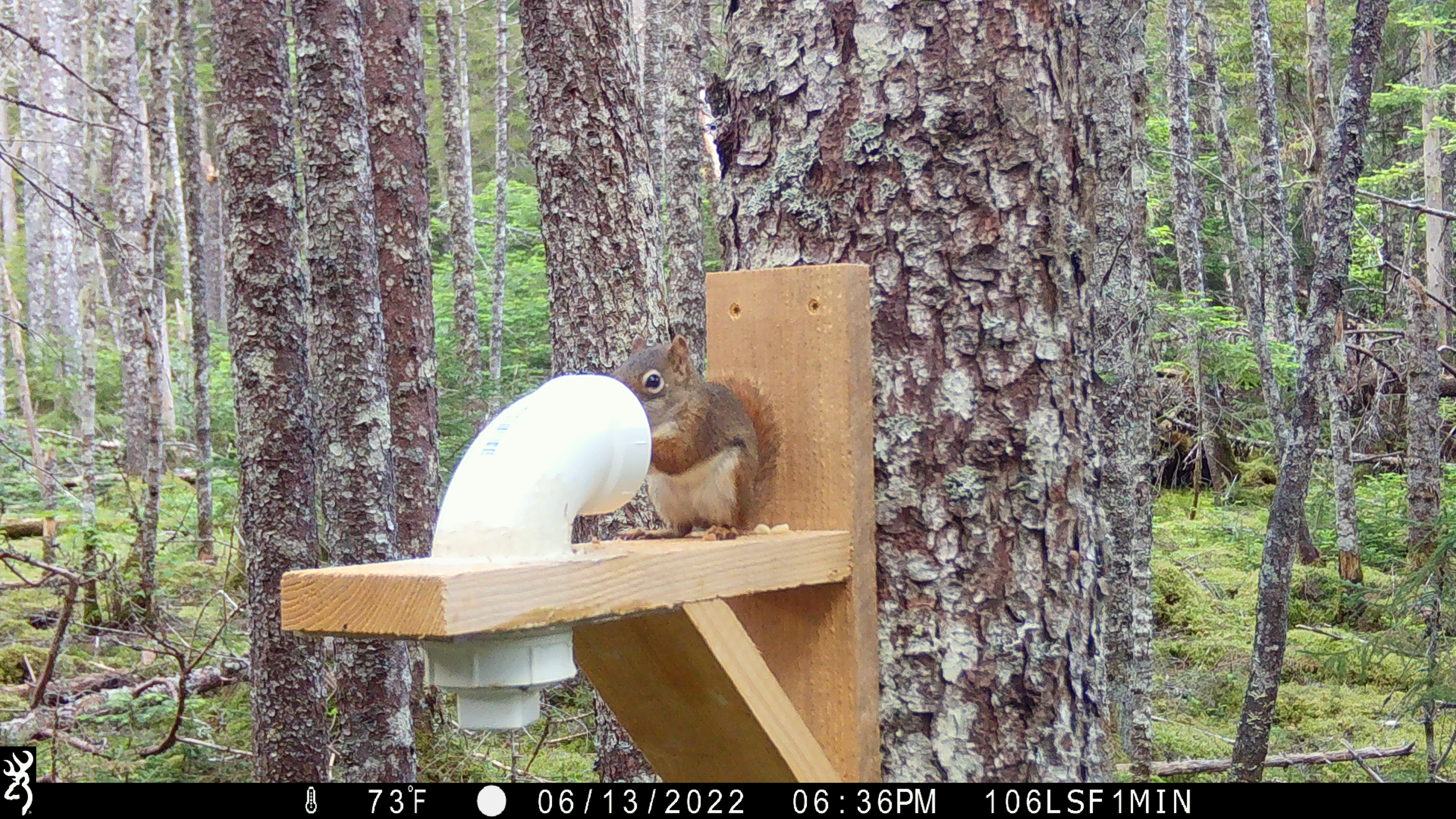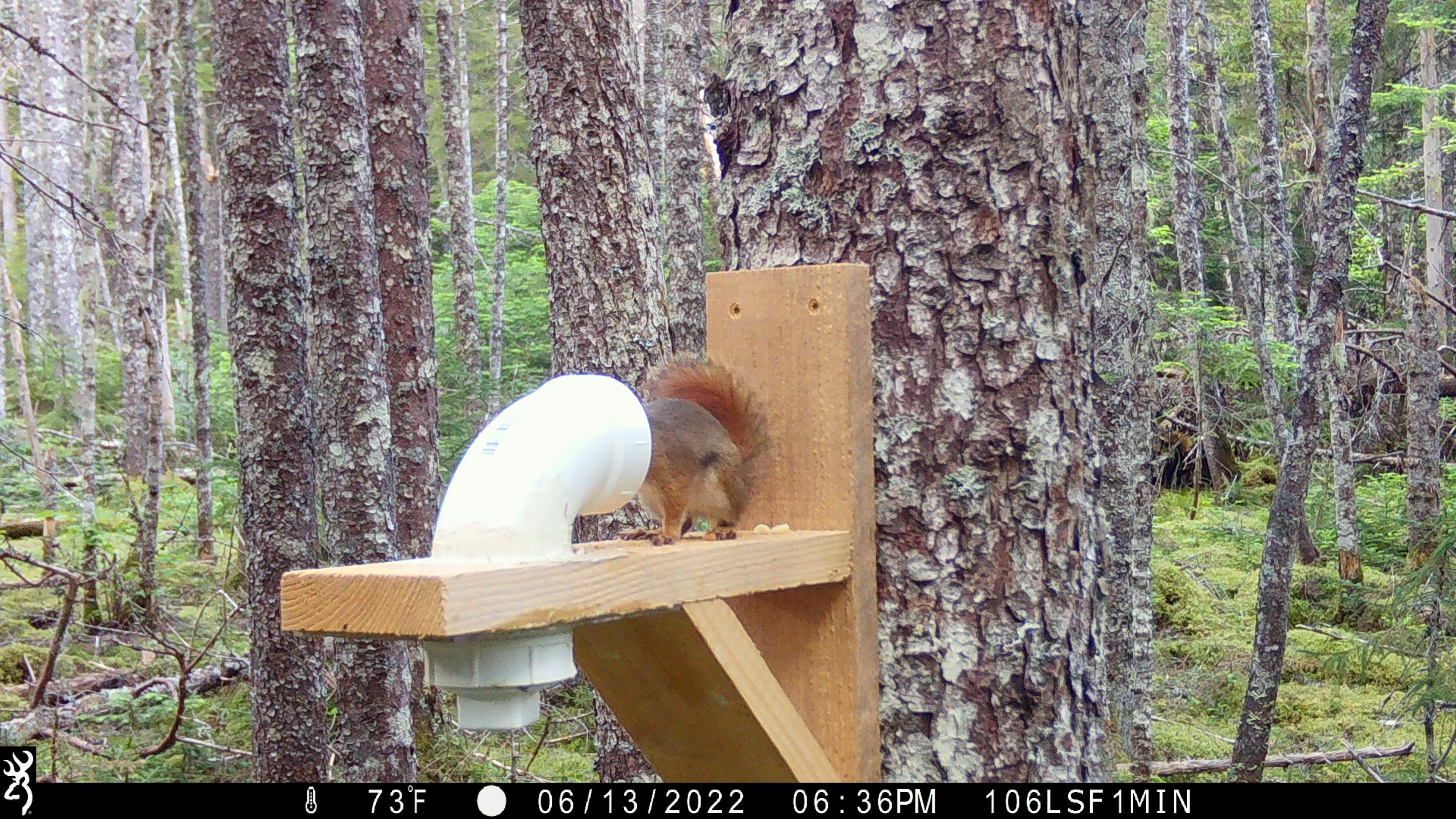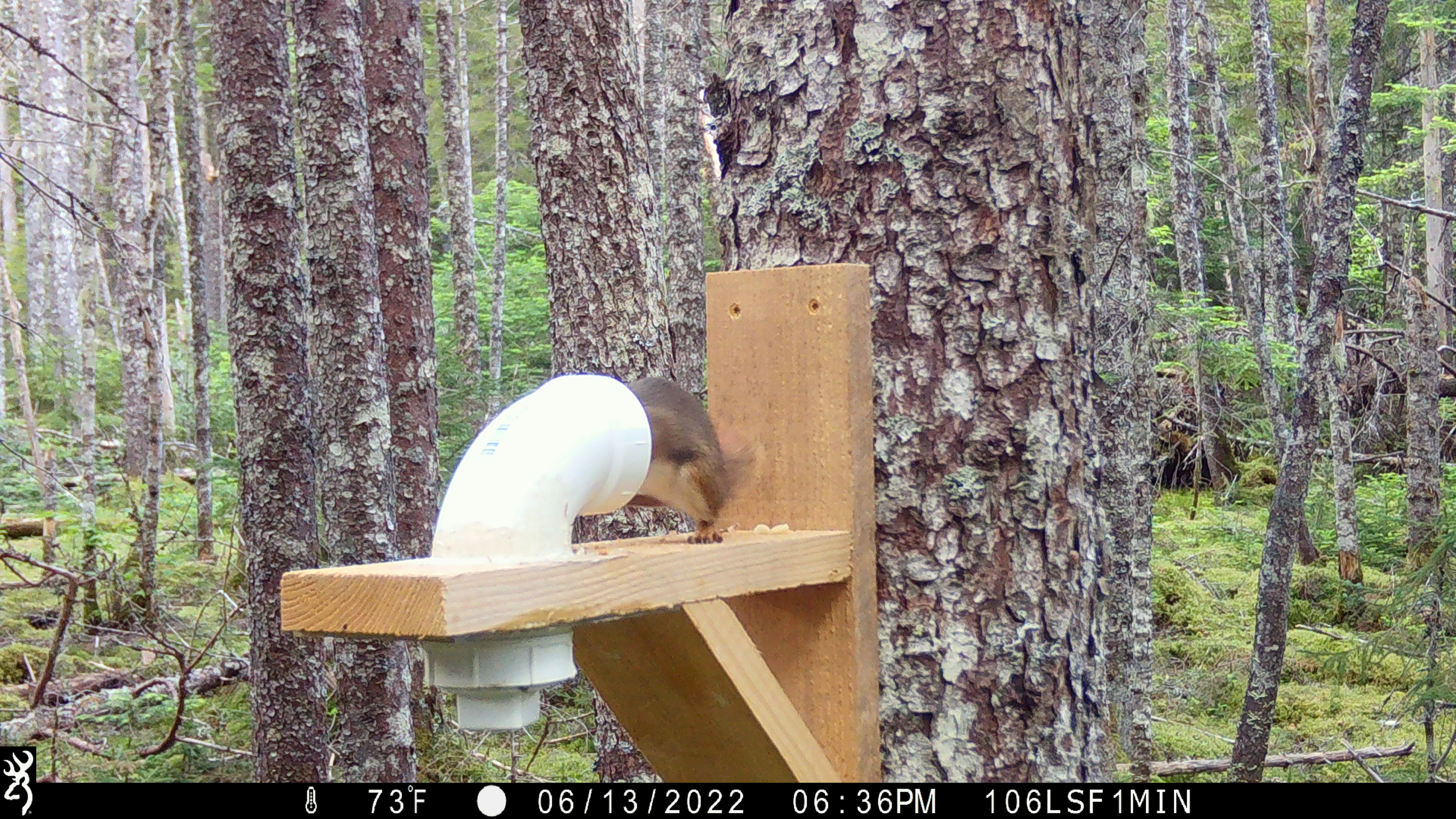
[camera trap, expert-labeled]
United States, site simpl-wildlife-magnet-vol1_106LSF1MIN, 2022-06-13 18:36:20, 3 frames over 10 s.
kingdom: Animalia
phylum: Chordata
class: Mammalia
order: Rodentia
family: Sciuridae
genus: Tamiasciurus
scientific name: Tamiasciurus hudsonicus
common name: red squirrel